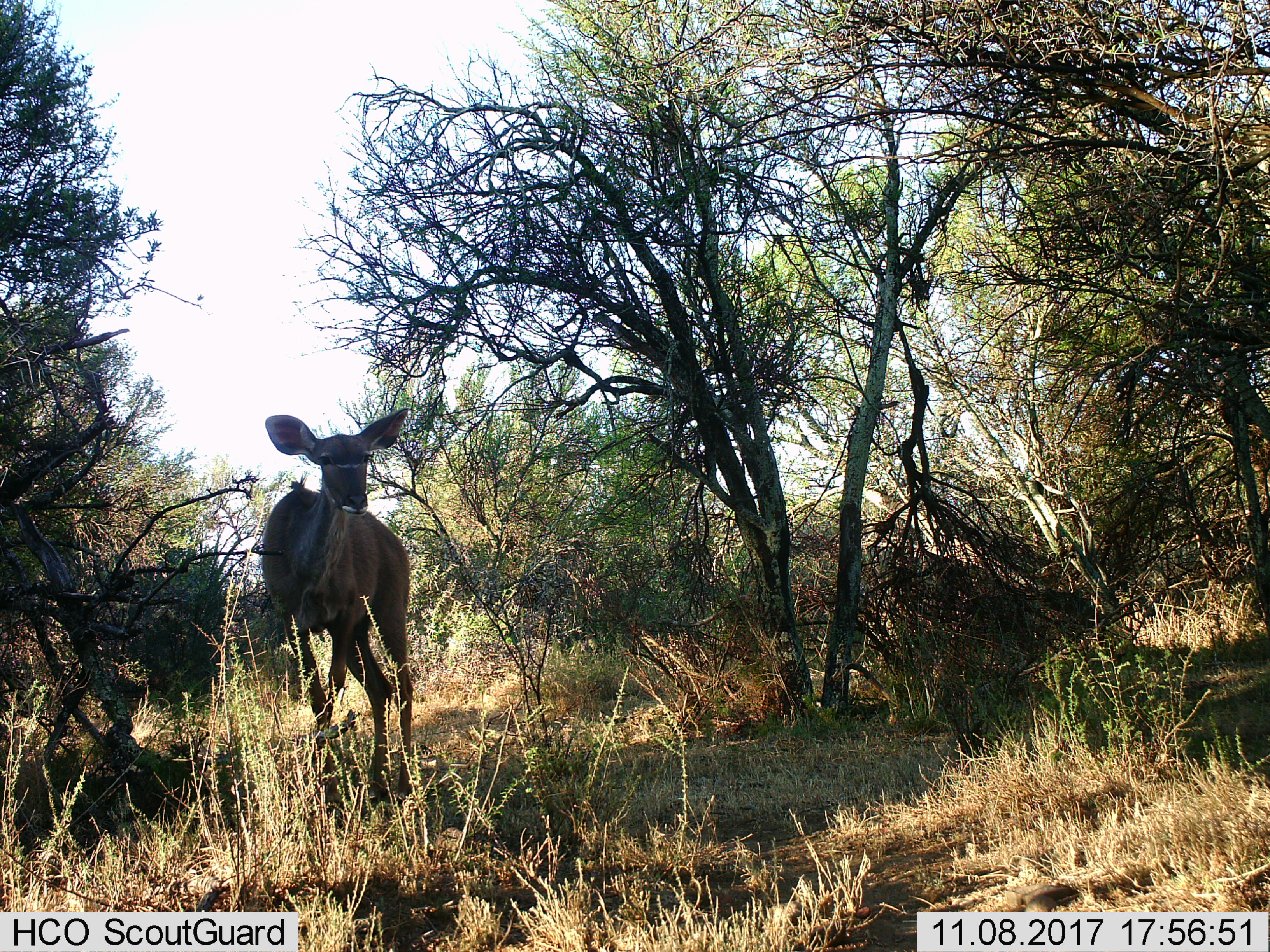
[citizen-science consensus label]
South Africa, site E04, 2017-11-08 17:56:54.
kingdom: Animalia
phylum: Chordata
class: Mammalia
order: Artiodactyla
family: Bovidae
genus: Tragelaphus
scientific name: Tragelaphus strepsiceros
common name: greater kudu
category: kudu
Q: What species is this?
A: Kudu (greater kudu) (Tragelaphus strepsiceros).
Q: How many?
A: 1.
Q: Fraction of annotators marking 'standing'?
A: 100%.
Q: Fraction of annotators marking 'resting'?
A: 0%.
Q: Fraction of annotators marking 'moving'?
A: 0%.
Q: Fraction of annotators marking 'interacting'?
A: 0%.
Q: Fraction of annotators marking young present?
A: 0%.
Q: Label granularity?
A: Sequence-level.